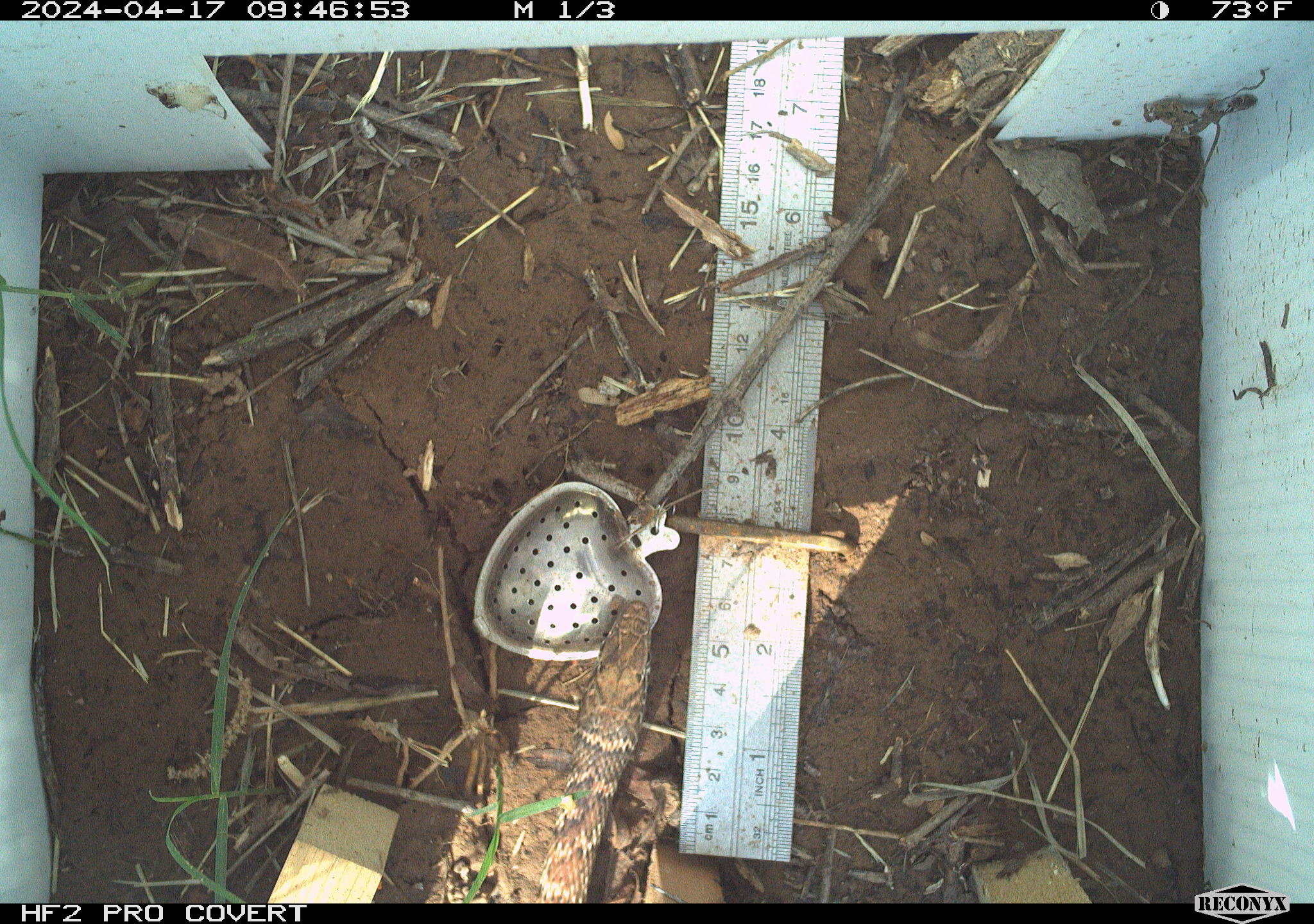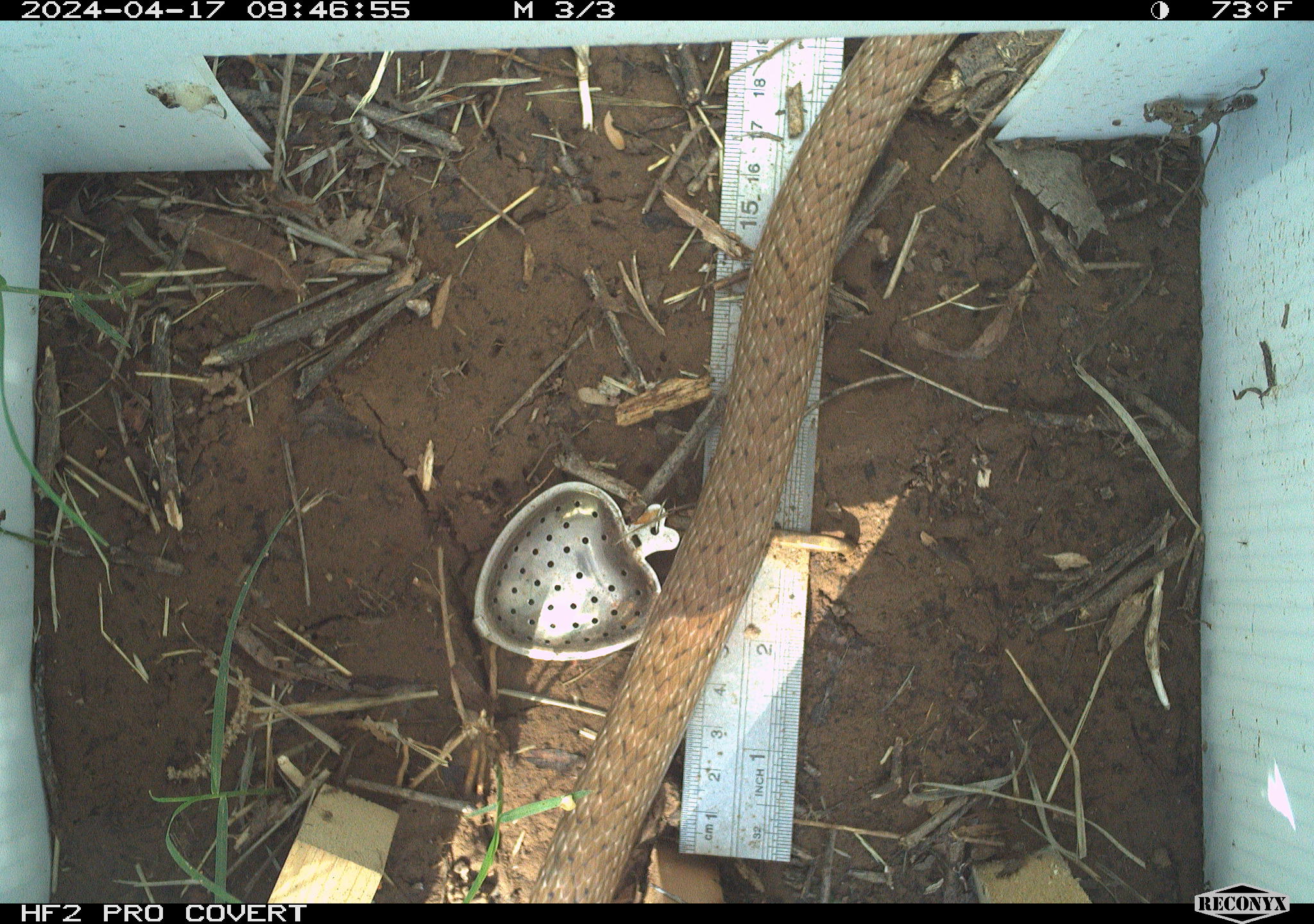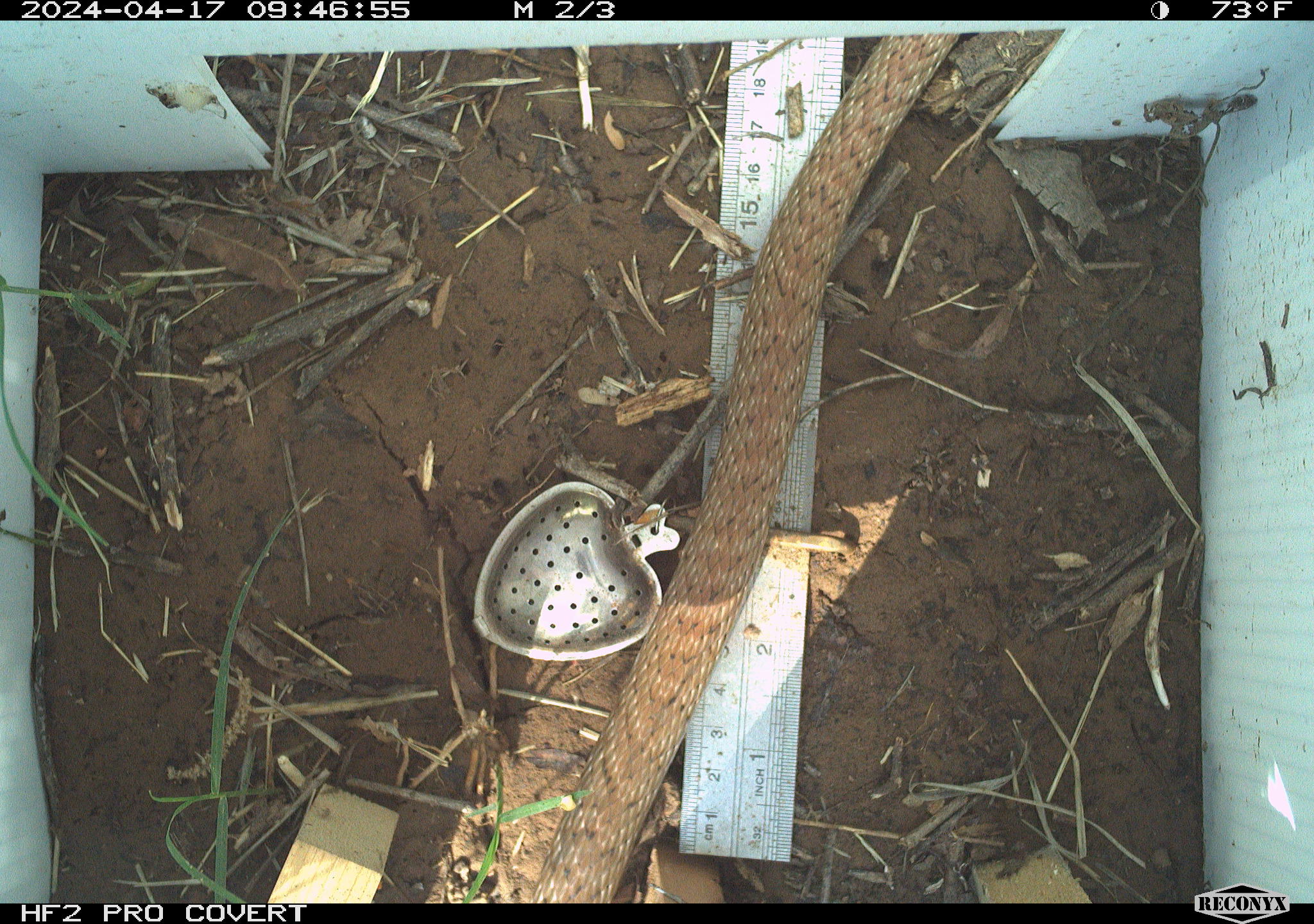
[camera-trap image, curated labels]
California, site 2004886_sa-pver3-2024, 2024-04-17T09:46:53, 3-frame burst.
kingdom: Animalia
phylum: Chordata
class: Reptilia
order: Squamata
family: Colubridae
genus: Masticophis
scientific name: Masticophis flagellum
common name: coachwhip